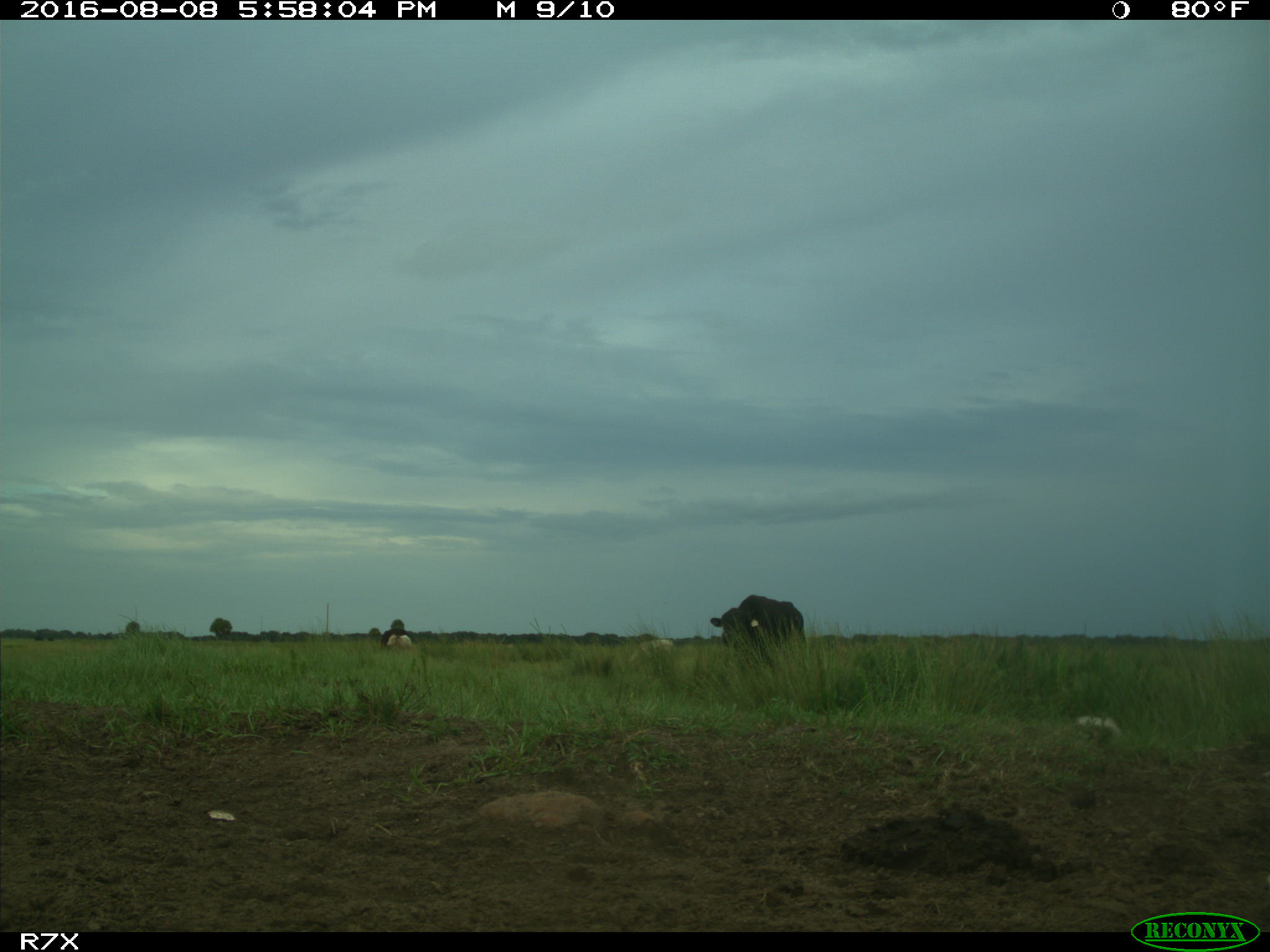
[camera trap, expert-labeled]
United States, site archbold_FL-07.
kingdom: Animalia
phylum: Chordata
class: Mammalia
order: Artiodactyla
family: Bovidae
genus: Bos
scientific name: Bos taurus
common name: domestic cow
Bos taurus (domestic cow).